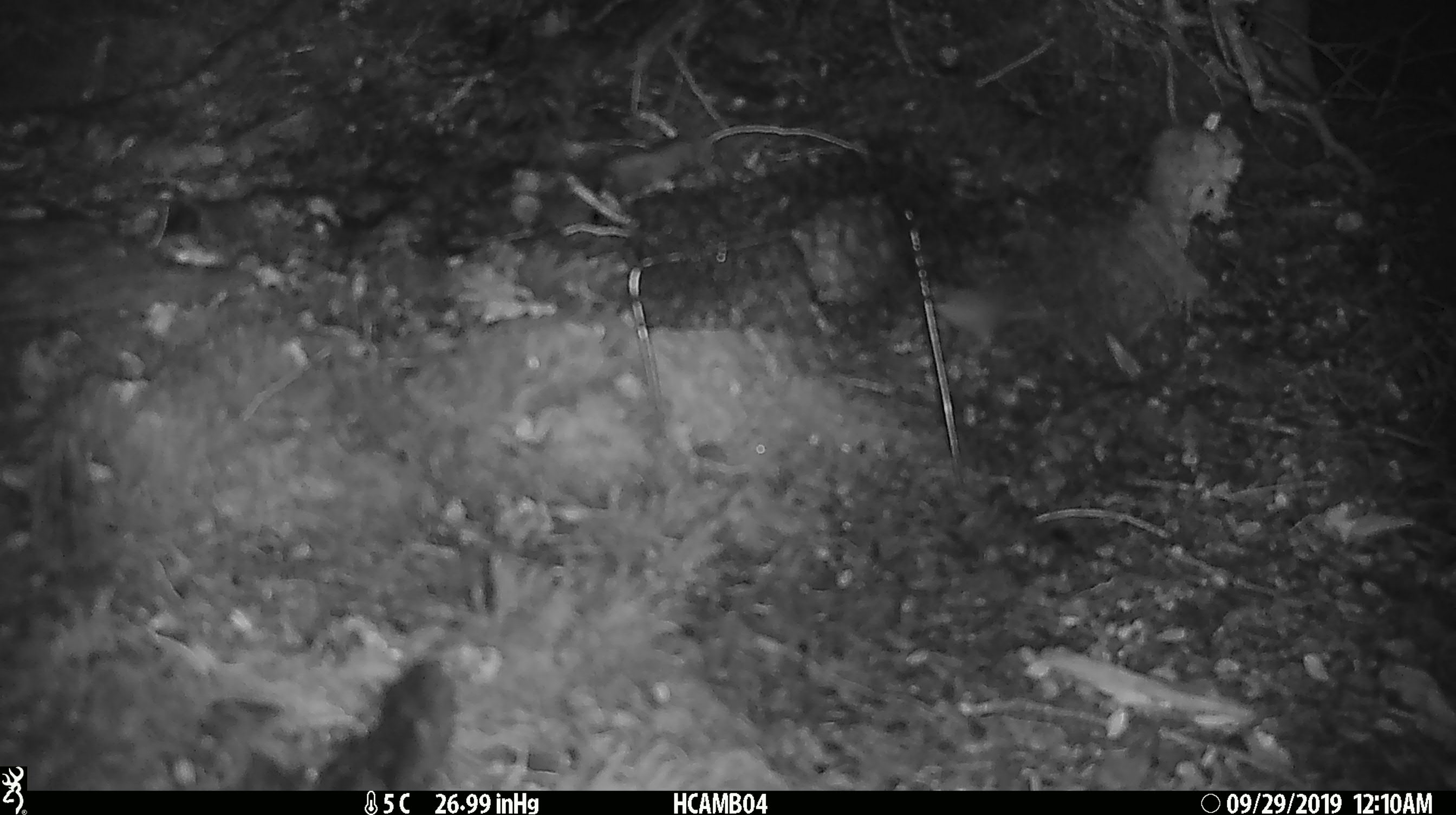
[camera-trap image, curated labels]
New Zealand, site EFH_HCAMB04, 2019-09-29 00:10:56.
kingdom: Animalia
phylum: Chordata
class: Mammalia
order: Rodentia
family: Muridae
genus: Mus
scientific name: Mus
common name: mouse